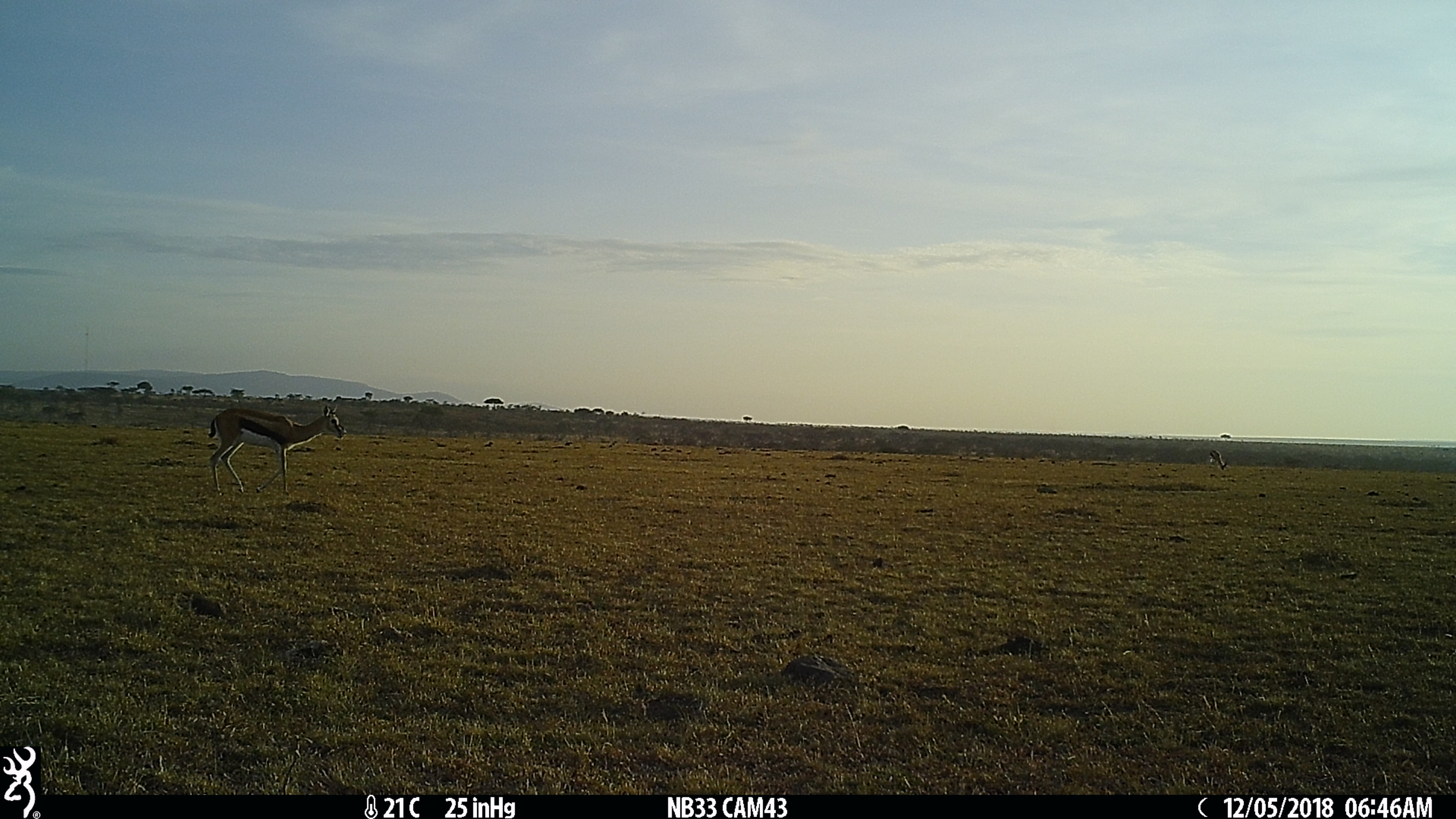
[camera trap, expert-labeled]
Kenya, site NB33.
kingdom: Animalia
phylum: Chordata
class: Mammalia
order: Artiodactyla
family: Bovidae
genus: Eudorcas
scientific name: Eudorcas thomsonii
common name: thomon's gazelle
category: gazelle thomsons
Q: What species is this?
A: Gazelle thomsons (thomon's gazelle) (Eudorcas thomsonii).